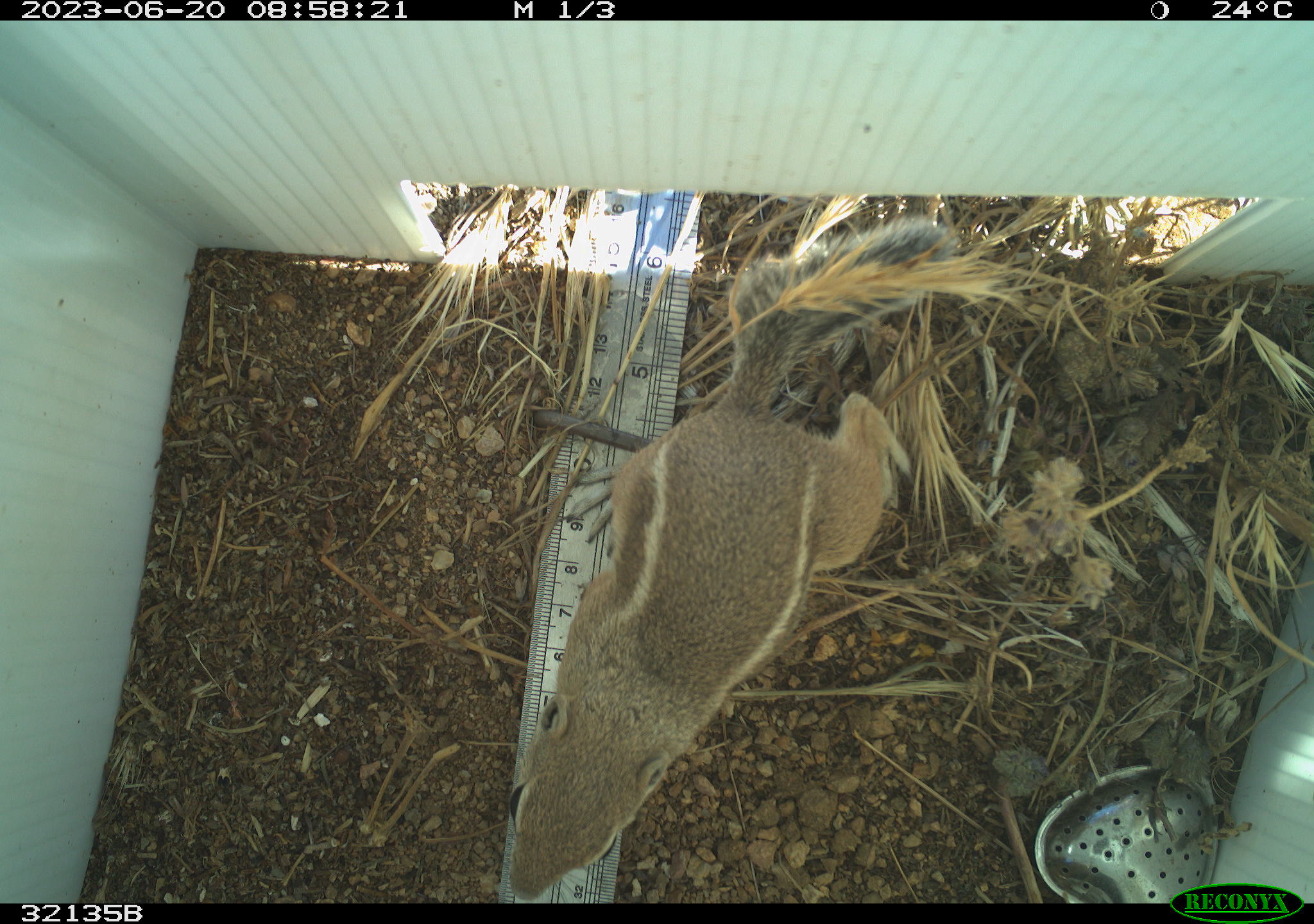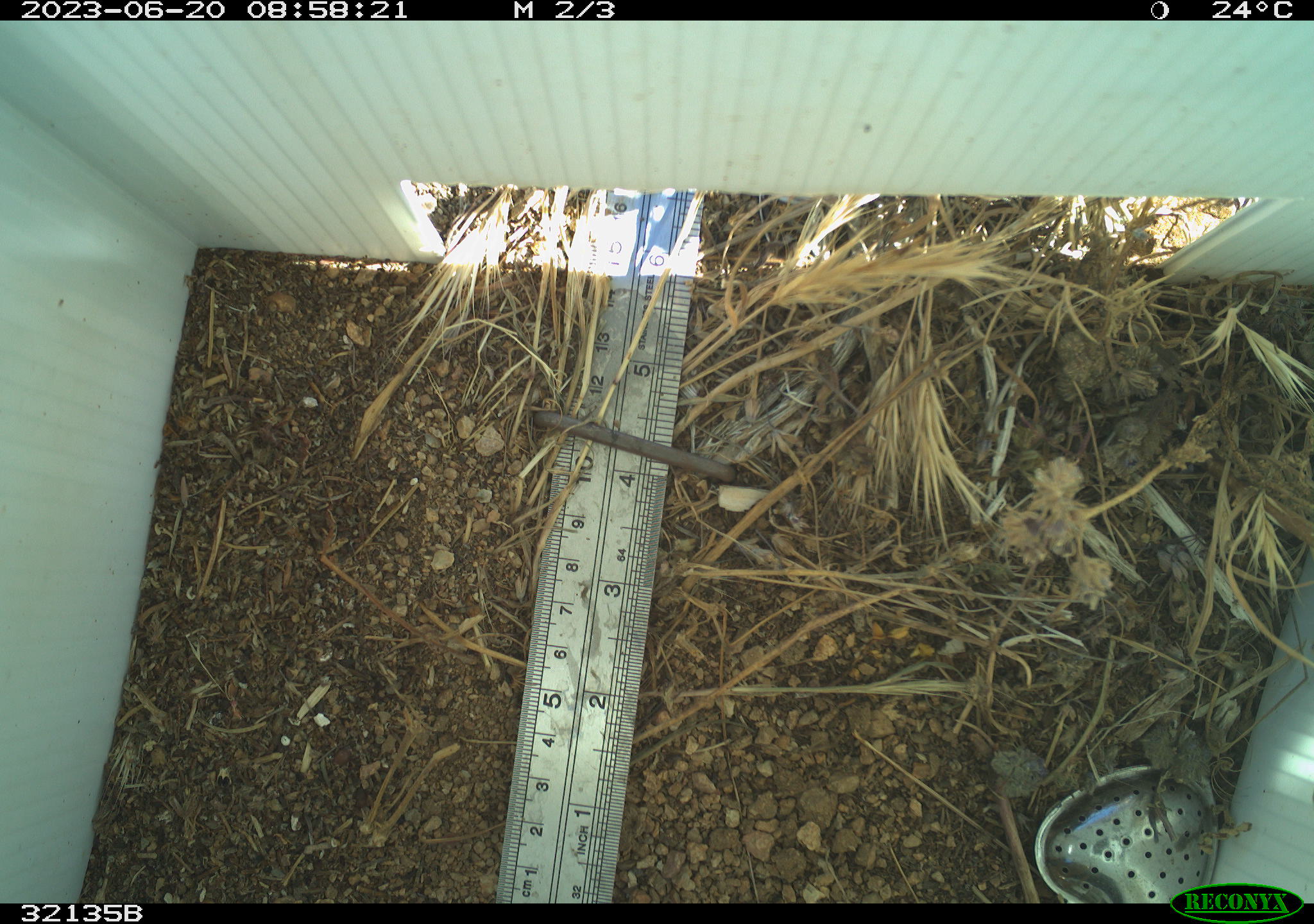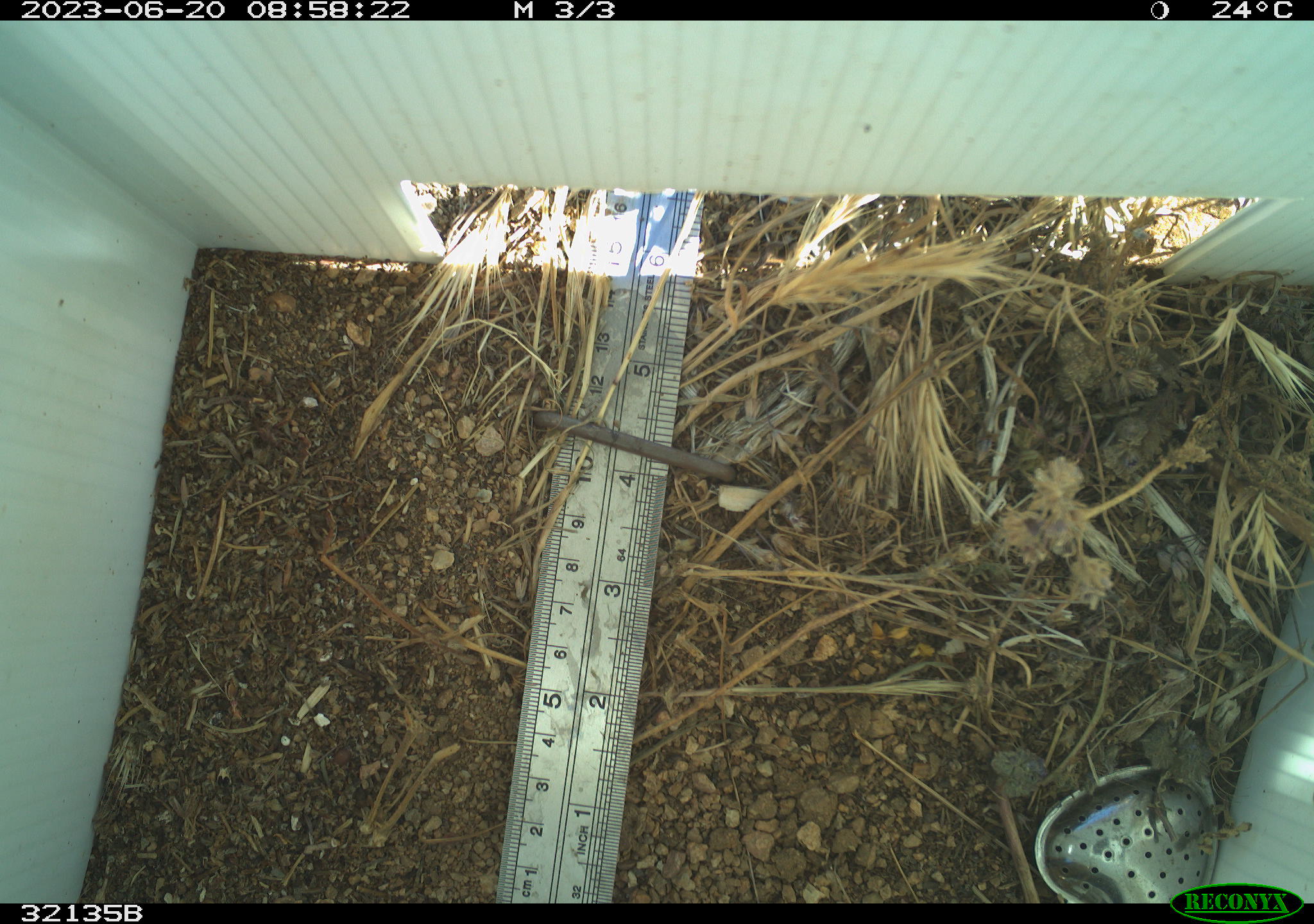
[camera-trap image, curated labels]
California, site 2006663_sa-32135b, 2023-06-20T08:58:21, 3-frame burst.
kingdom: Animalia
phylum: Chordata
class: Mammalia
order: Rodentia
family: Sciuridae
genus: Ammospermophilus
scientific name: Ammospermophilus leucurus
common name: white-tailed antelope squirrel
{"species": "white-tailed antelope squirrel (Ammospermophilus leucurus)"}